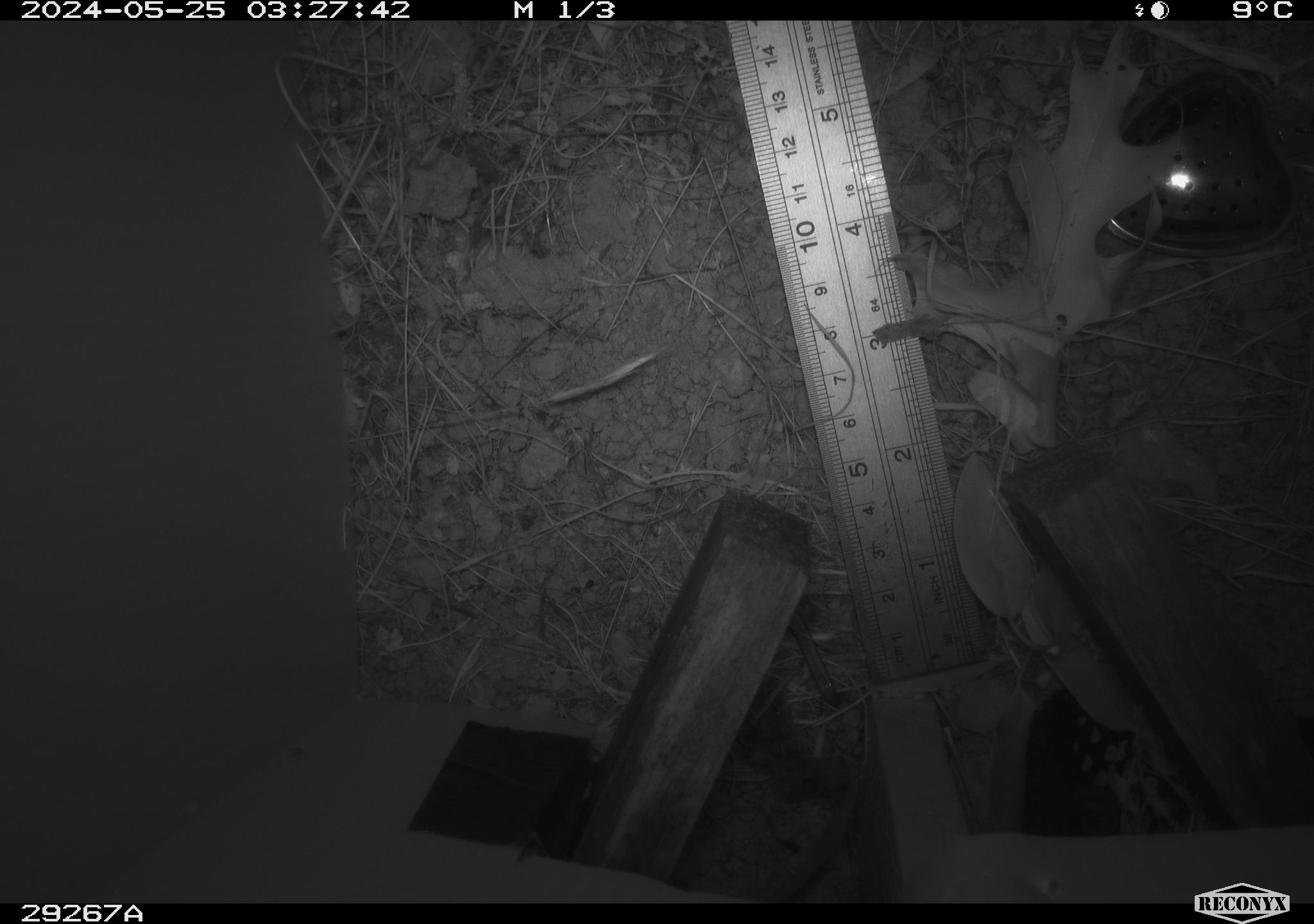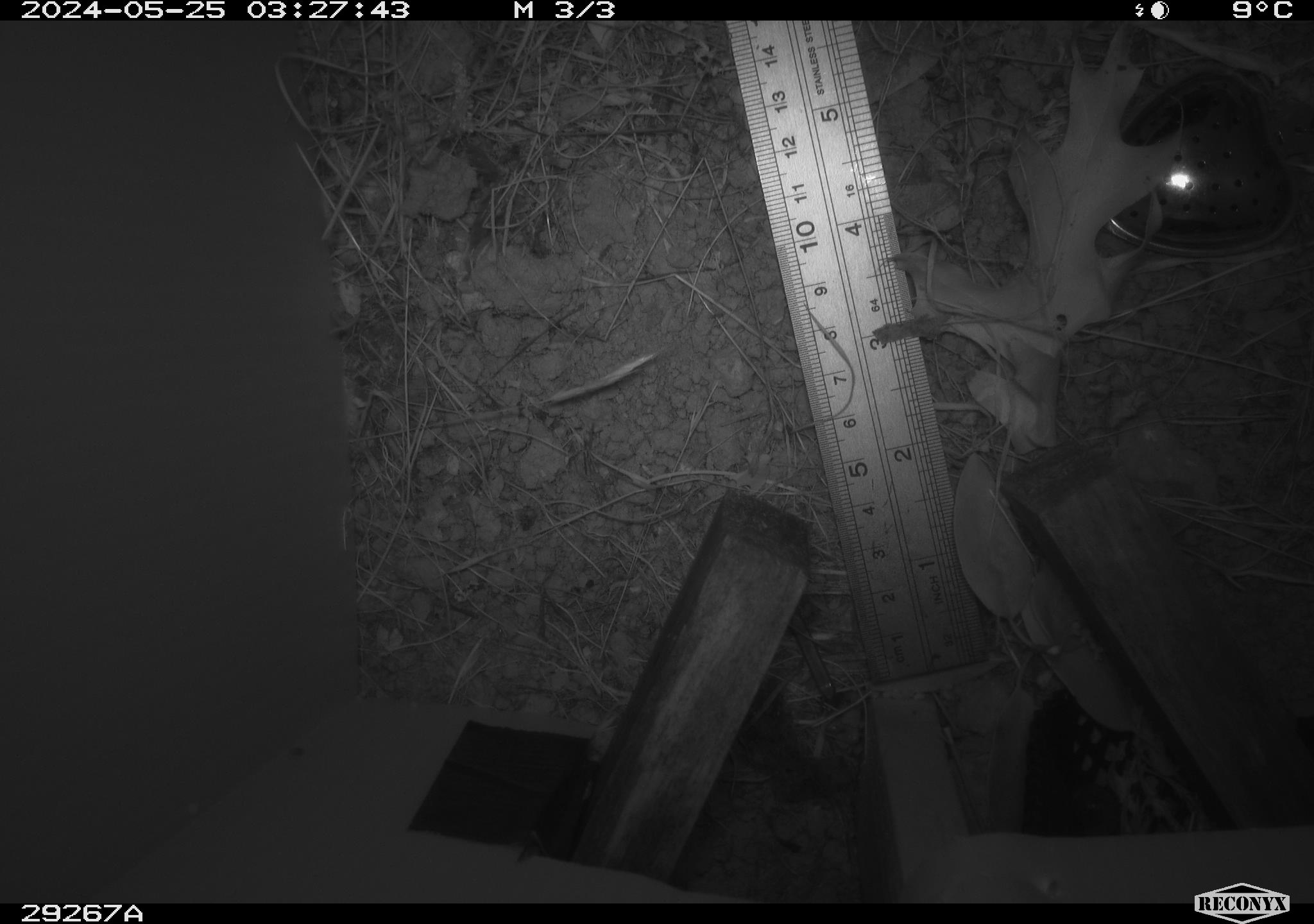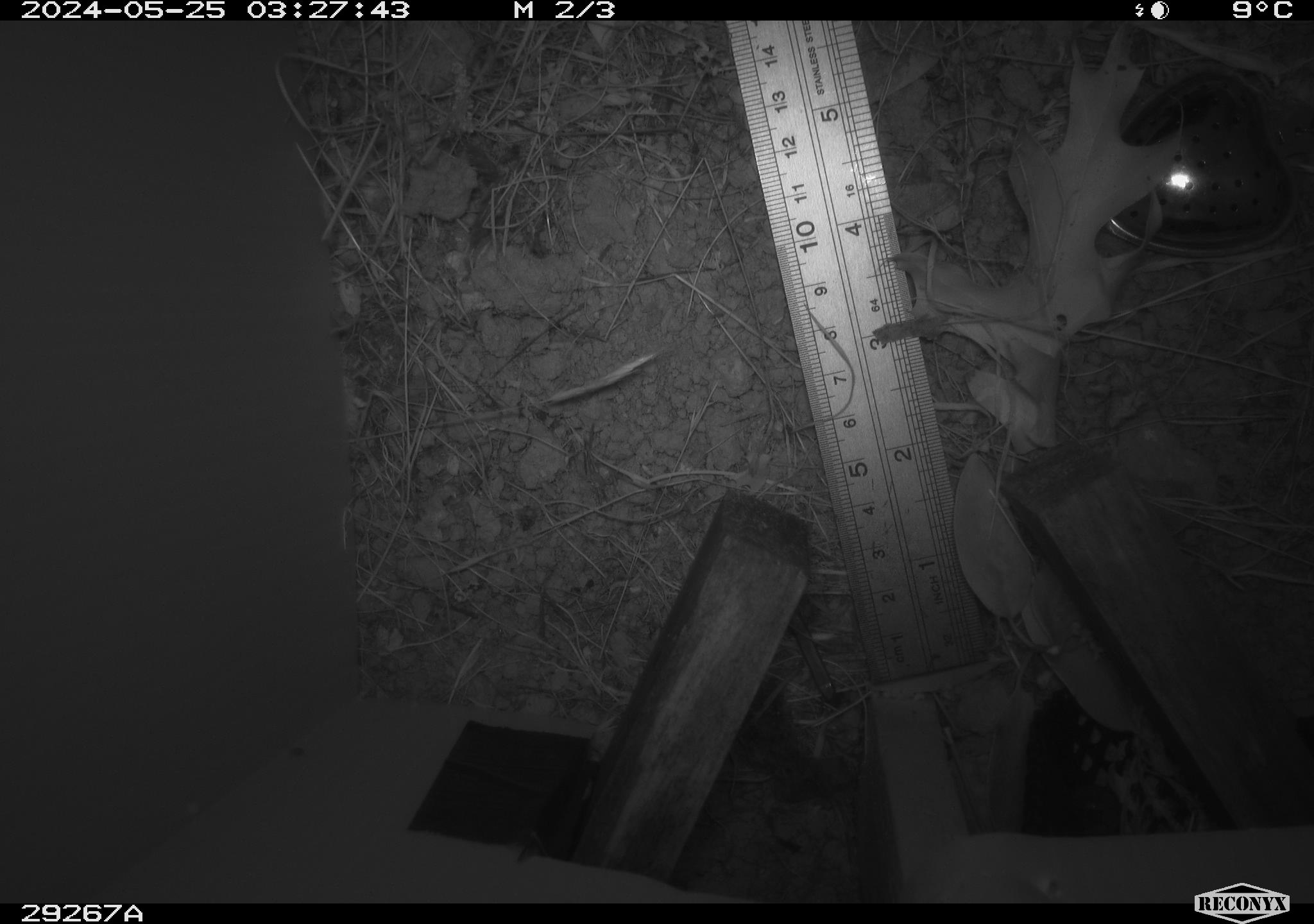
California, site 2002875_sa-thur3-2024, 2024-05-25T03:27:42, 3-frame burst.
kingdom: Animalia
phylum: Chordata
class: Mammalia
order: Rodentia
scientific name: Rodentia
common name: rodent